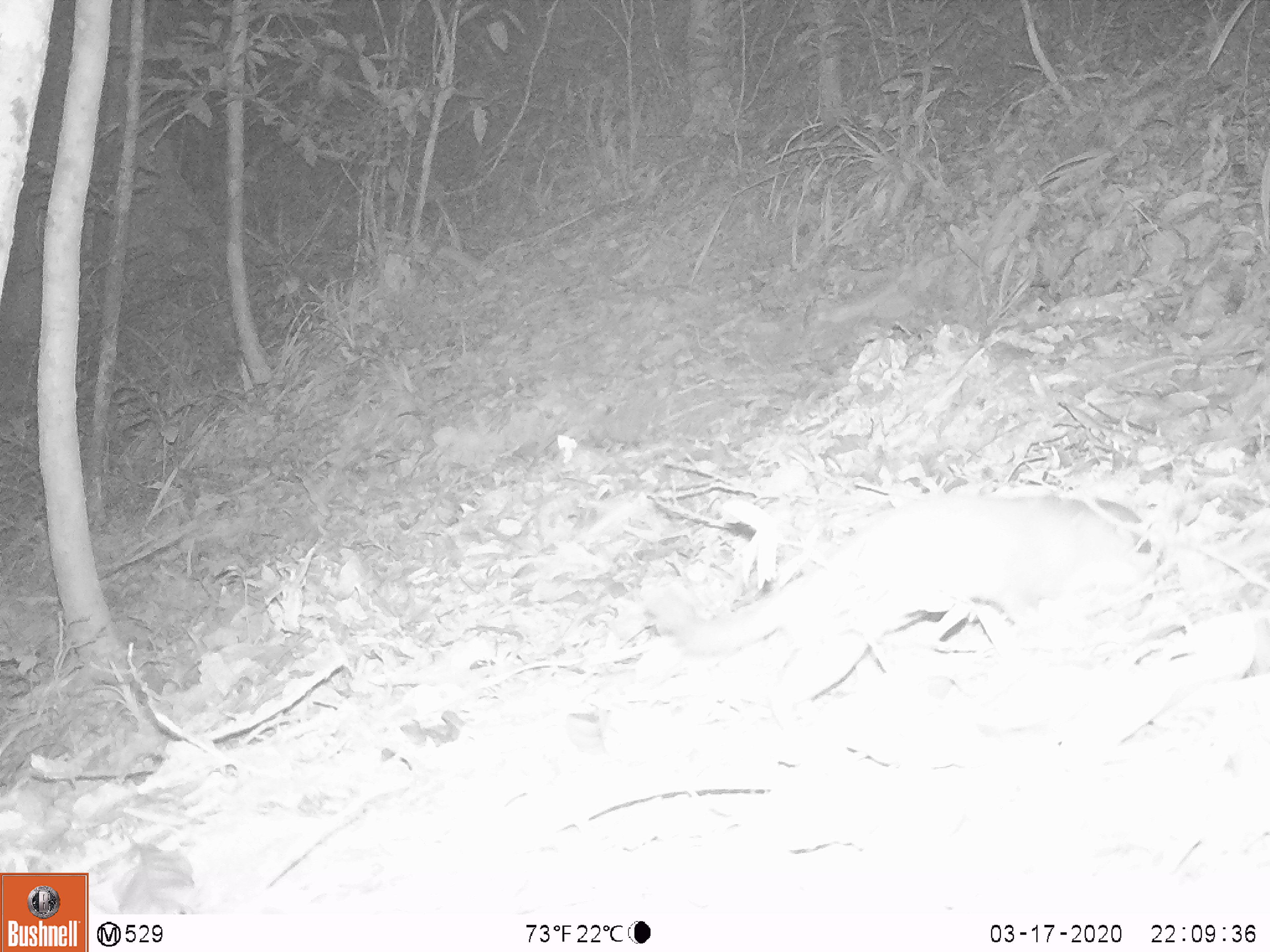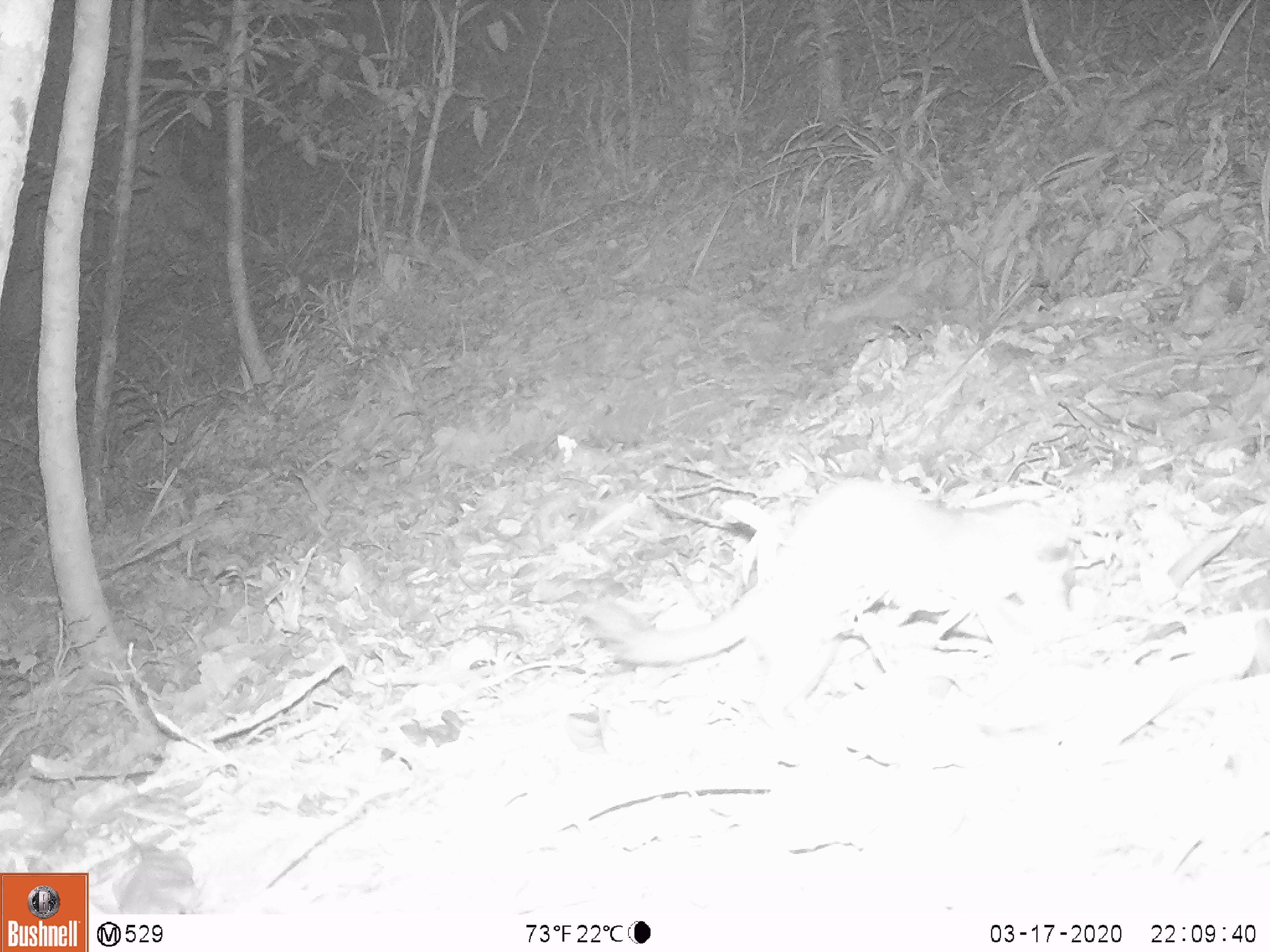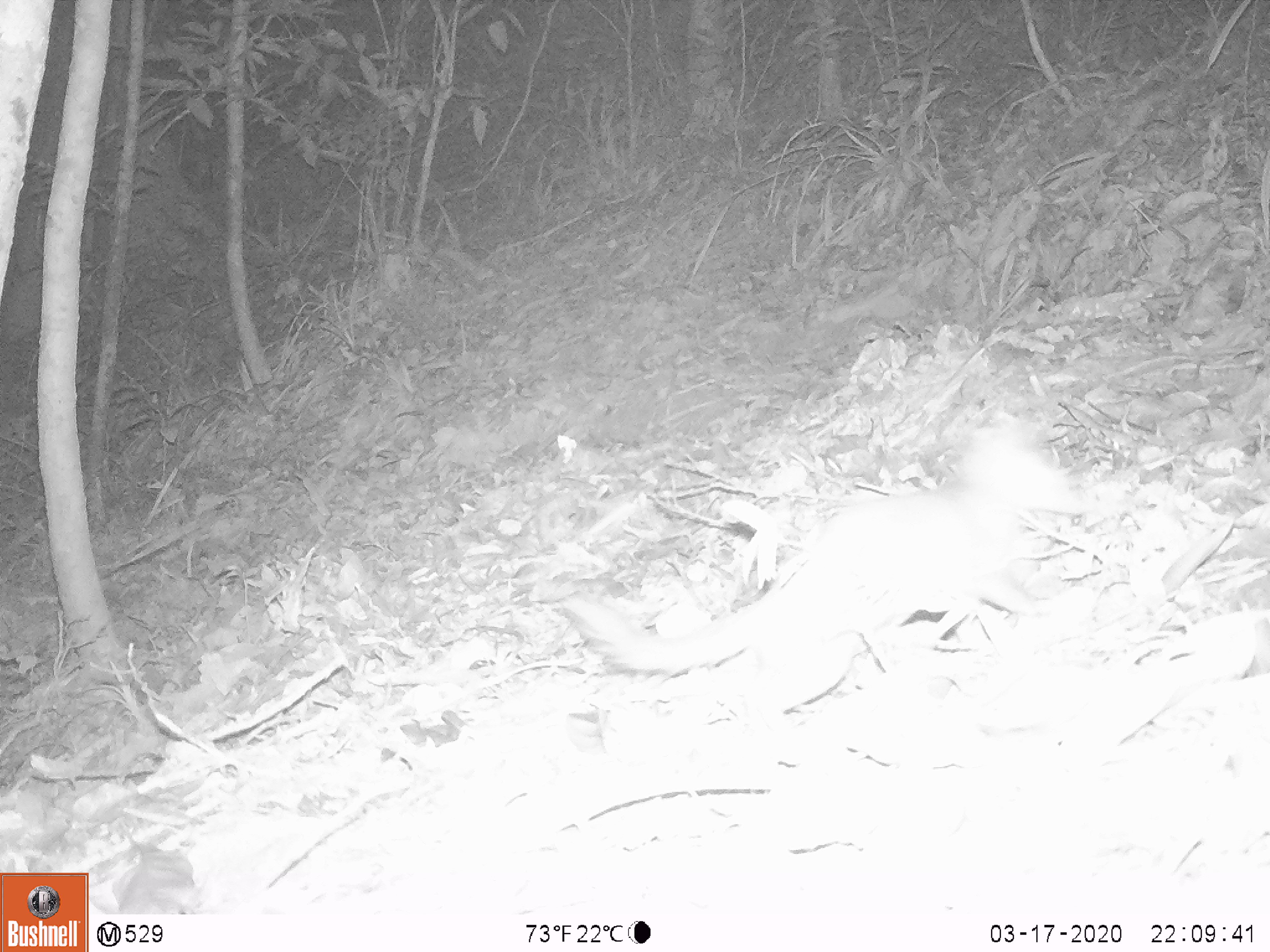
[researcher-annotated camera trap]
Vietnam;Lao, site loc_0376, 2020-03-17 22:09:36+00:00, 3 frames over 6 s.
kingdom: Animalia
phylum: Chordata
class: Mammalia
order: Carnivora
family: Mustelidae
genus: Melogale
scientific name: Melogale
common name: ferret badger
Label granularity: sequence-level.